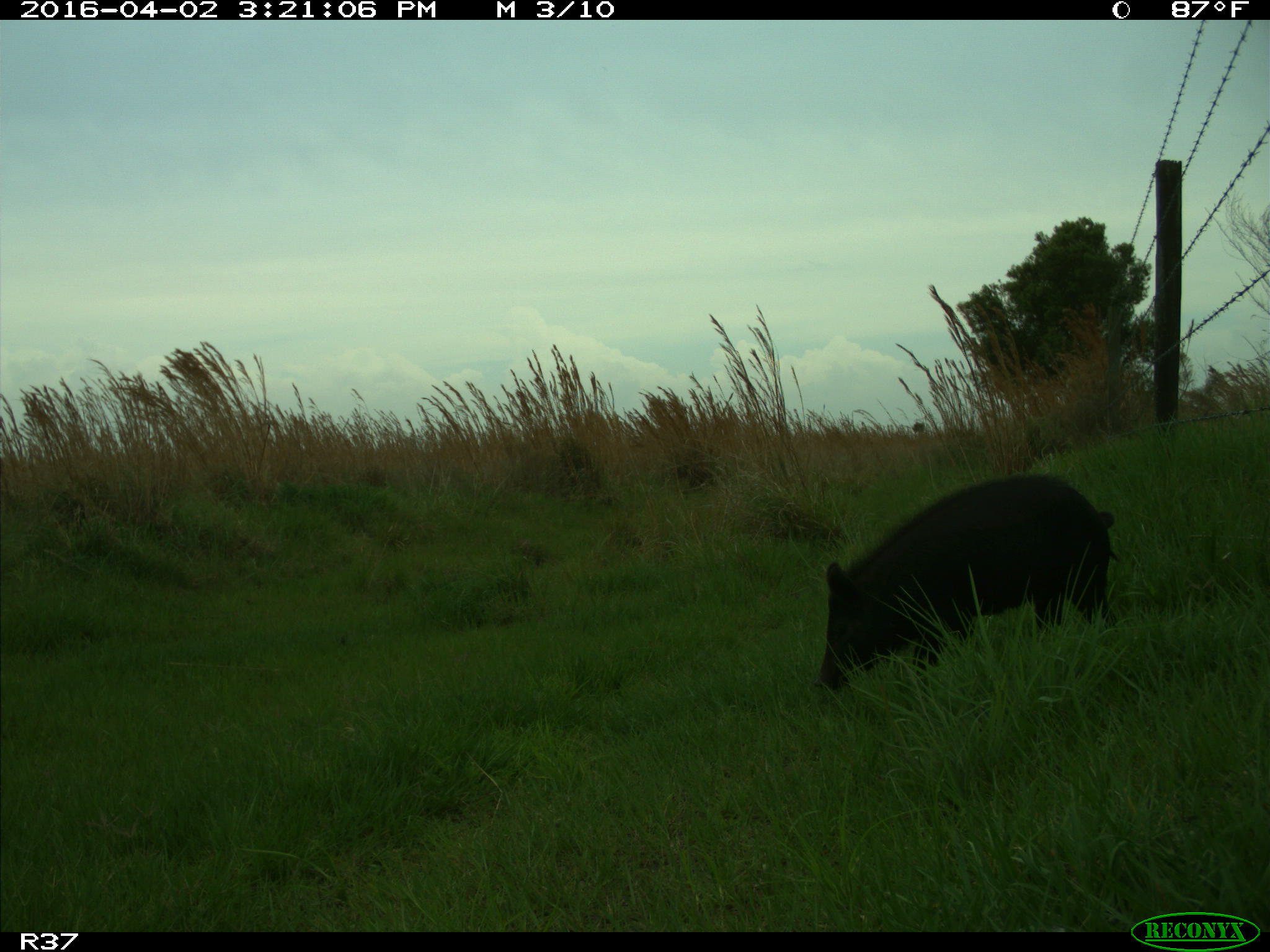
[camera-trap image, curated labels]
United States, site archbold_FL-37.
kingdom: Animalia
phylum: Chordata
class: Mammalia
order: Artiodactyla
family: Suidae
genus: Sus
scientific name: Sus scrofa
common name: wild boar